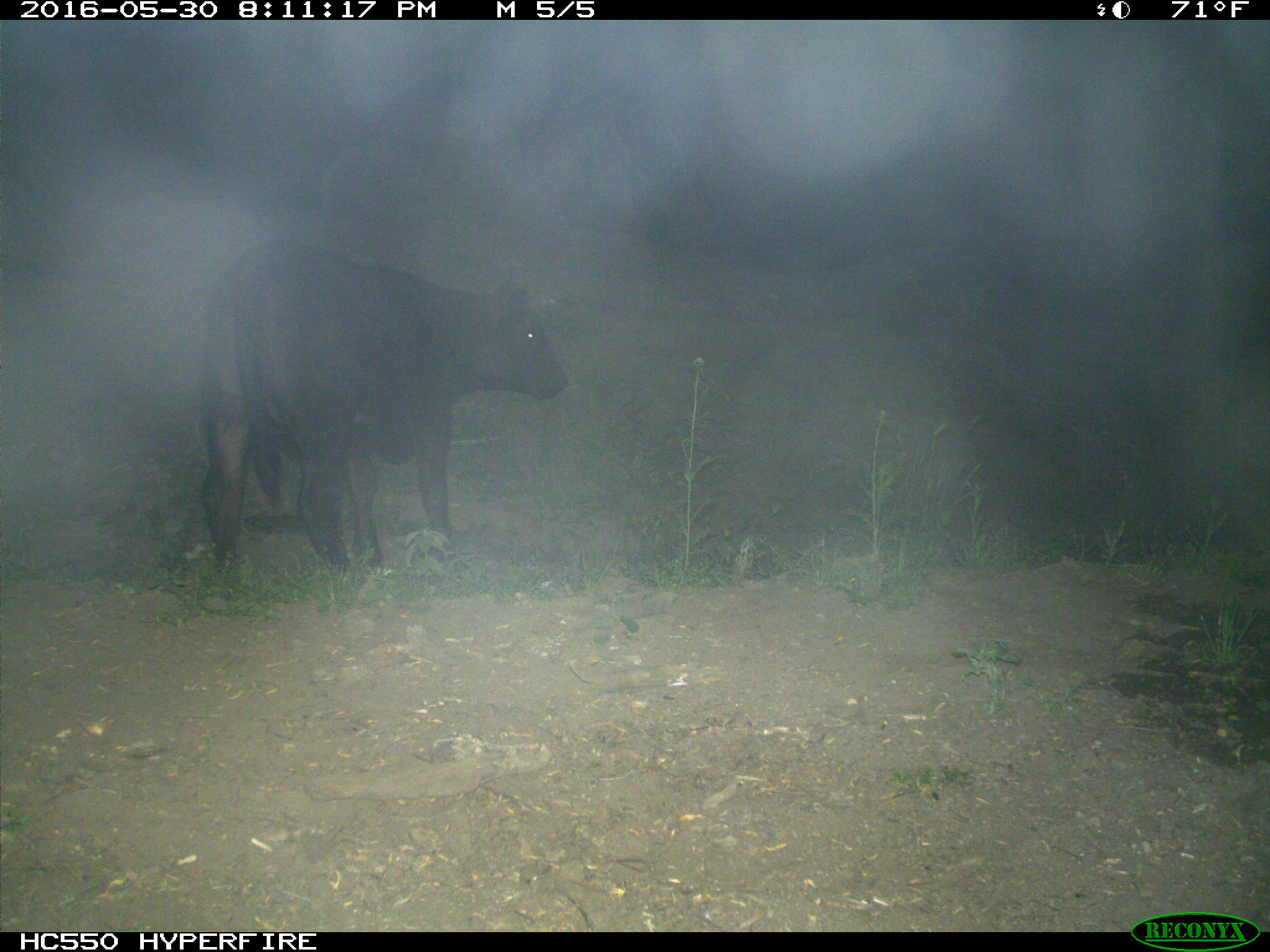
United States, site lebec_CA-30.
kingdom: Animalia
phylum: Chordata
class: Mammalia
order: Artiodactyla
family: Bovidae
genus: Bos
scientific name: Bos taurus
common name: domestic cow